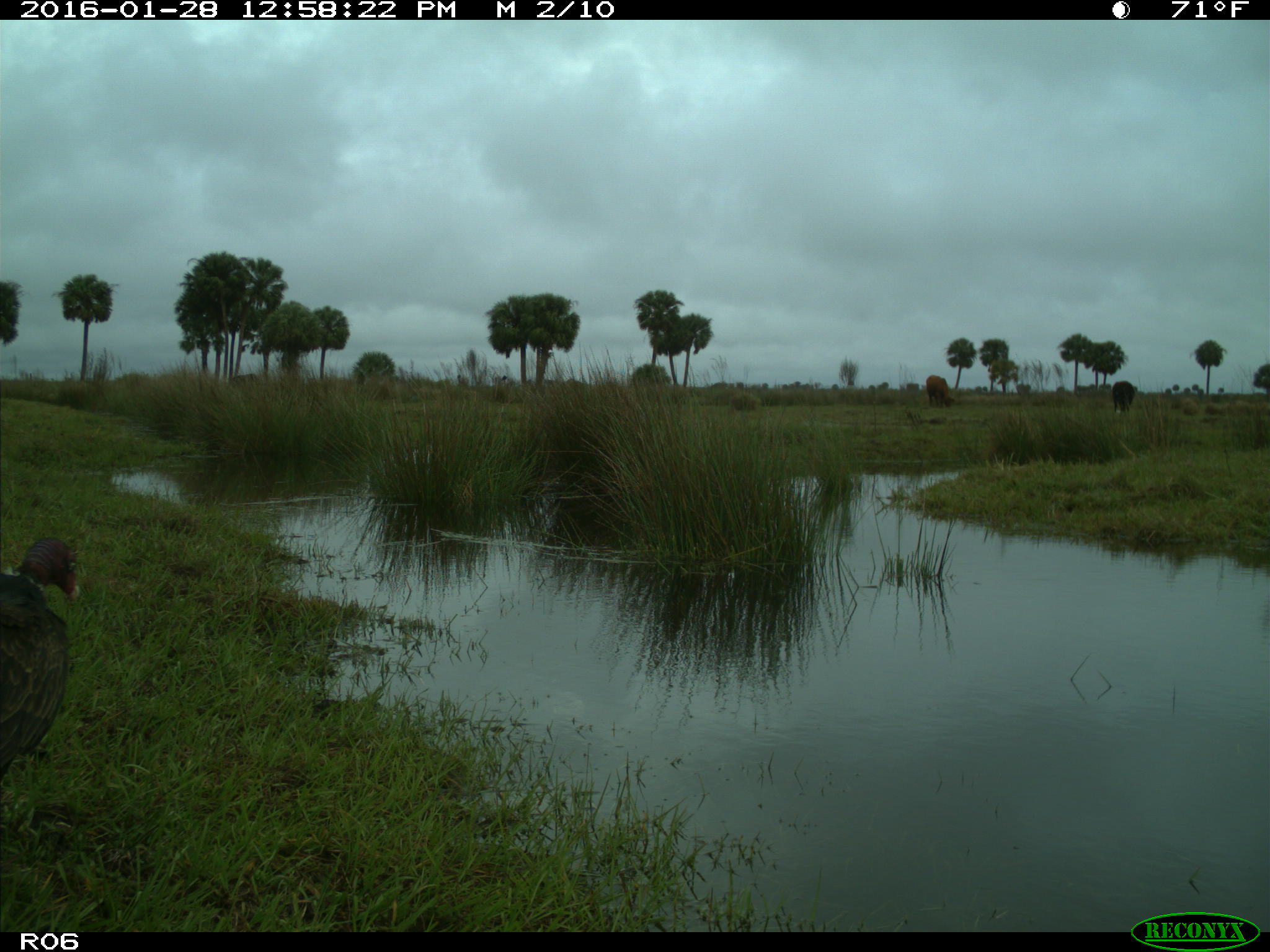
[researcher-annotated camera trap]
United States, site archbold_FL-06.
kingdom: Animalia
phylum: Chordata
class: Aves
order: Accipitriformes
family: Accipitridae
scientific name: Accipitridae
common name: acciptirids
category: unidentified accipitrid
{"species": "unidentified accipitrid (acciptirids) (Accipitridae)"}